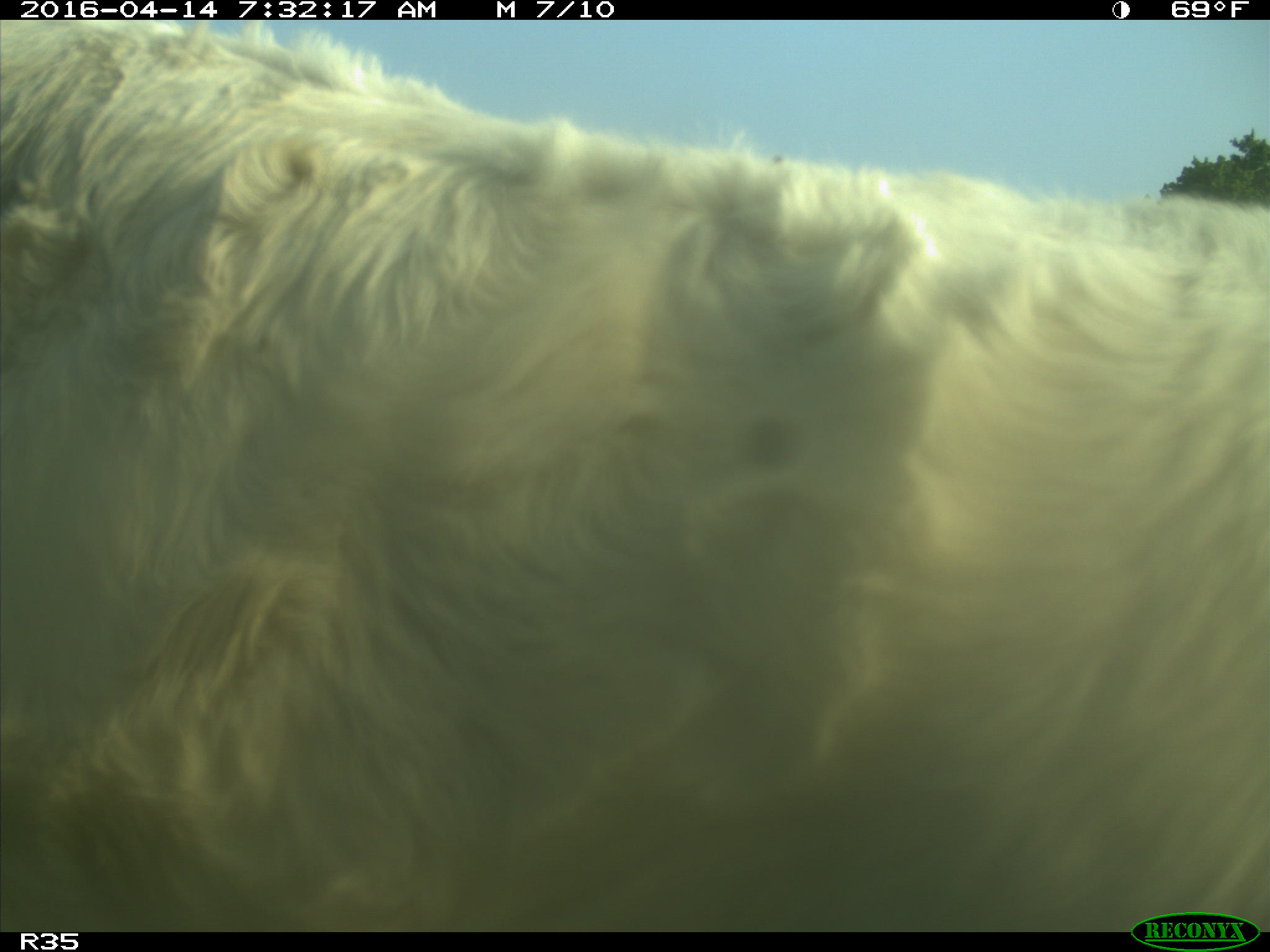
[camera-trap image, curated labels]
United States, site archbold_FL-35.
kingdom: Animalia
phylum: Chordata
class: Mammalia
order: Artiodactyla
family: Bovidae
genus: Bos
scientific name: Bos taurus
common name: domestic cow